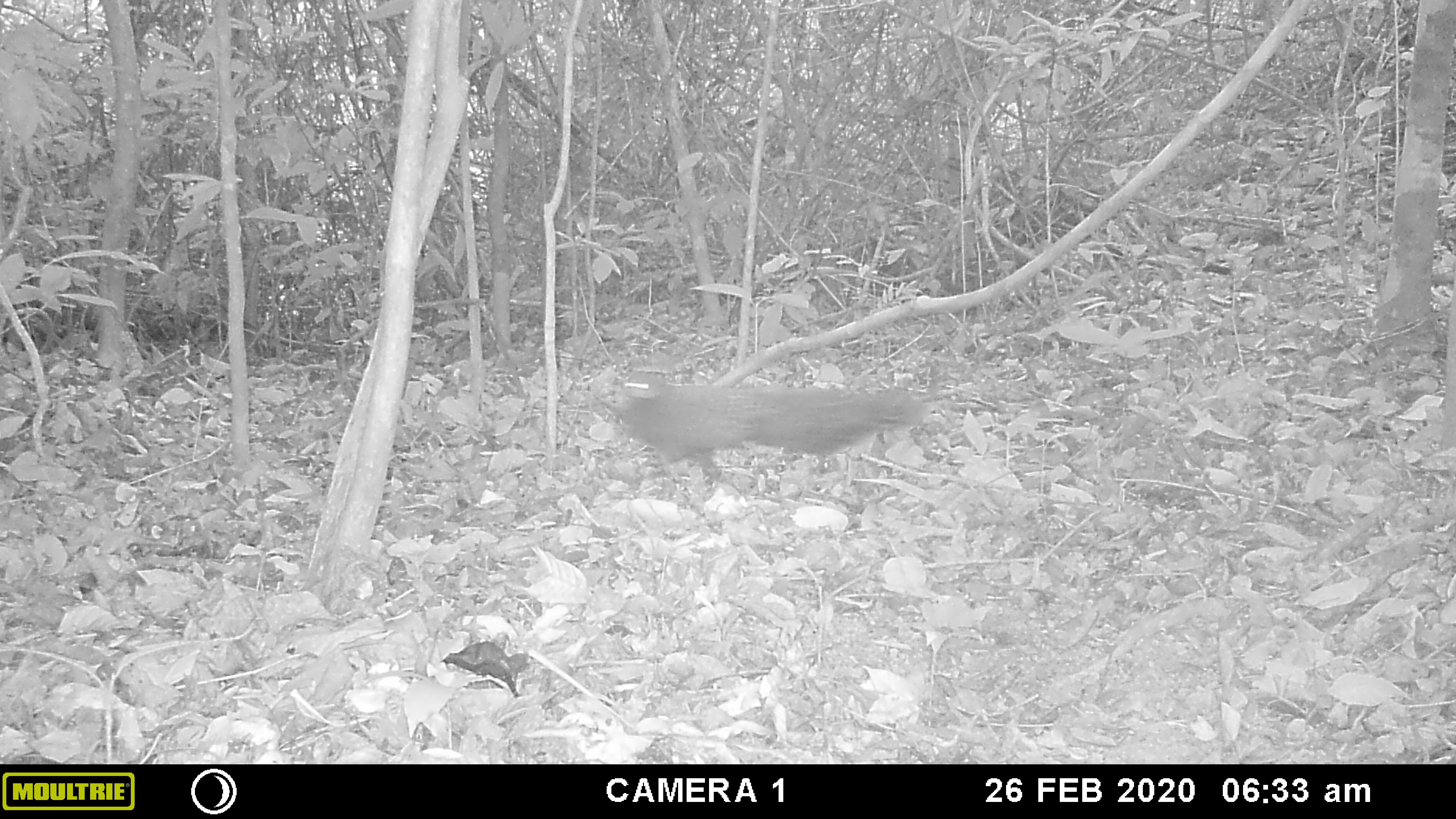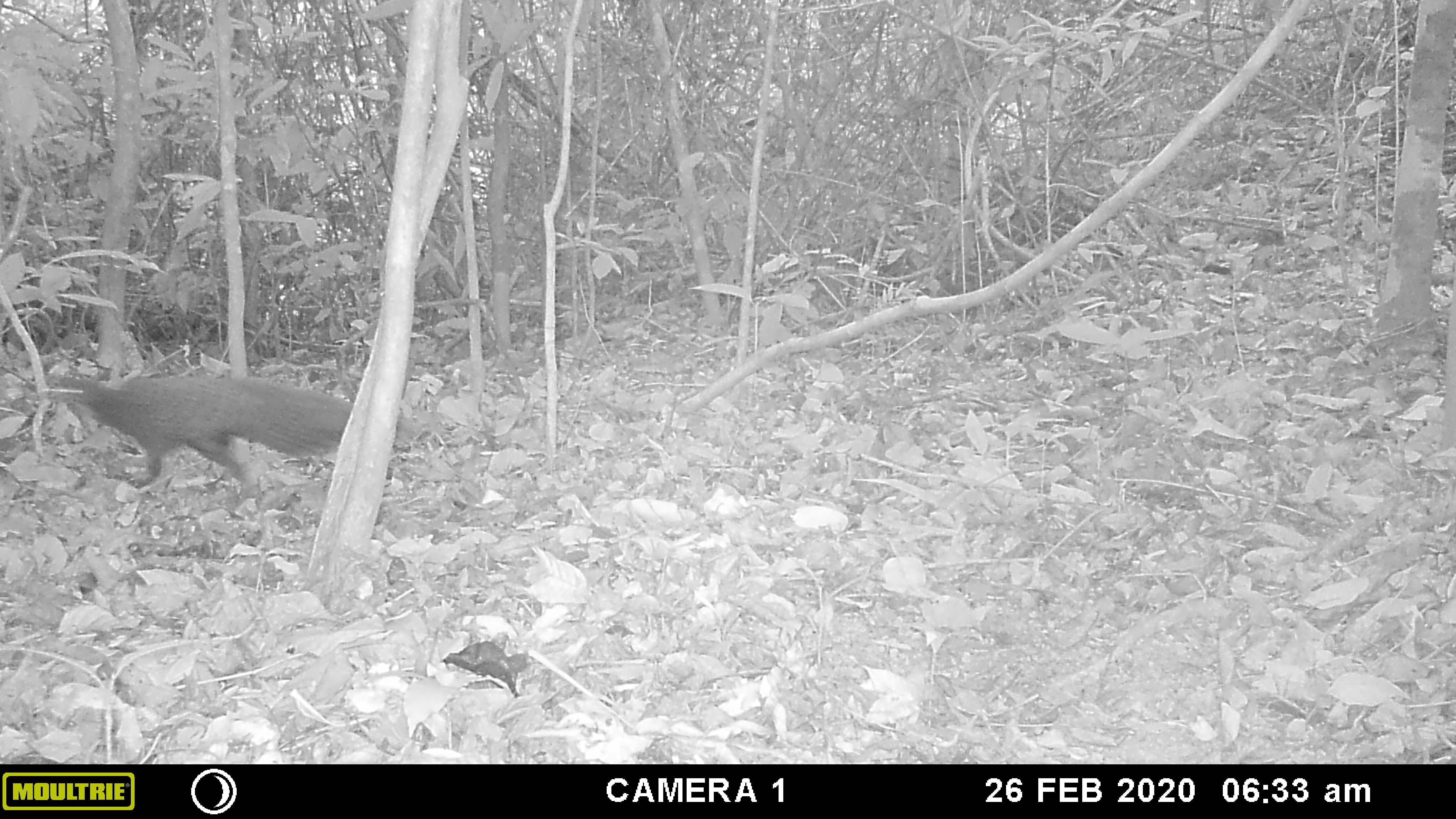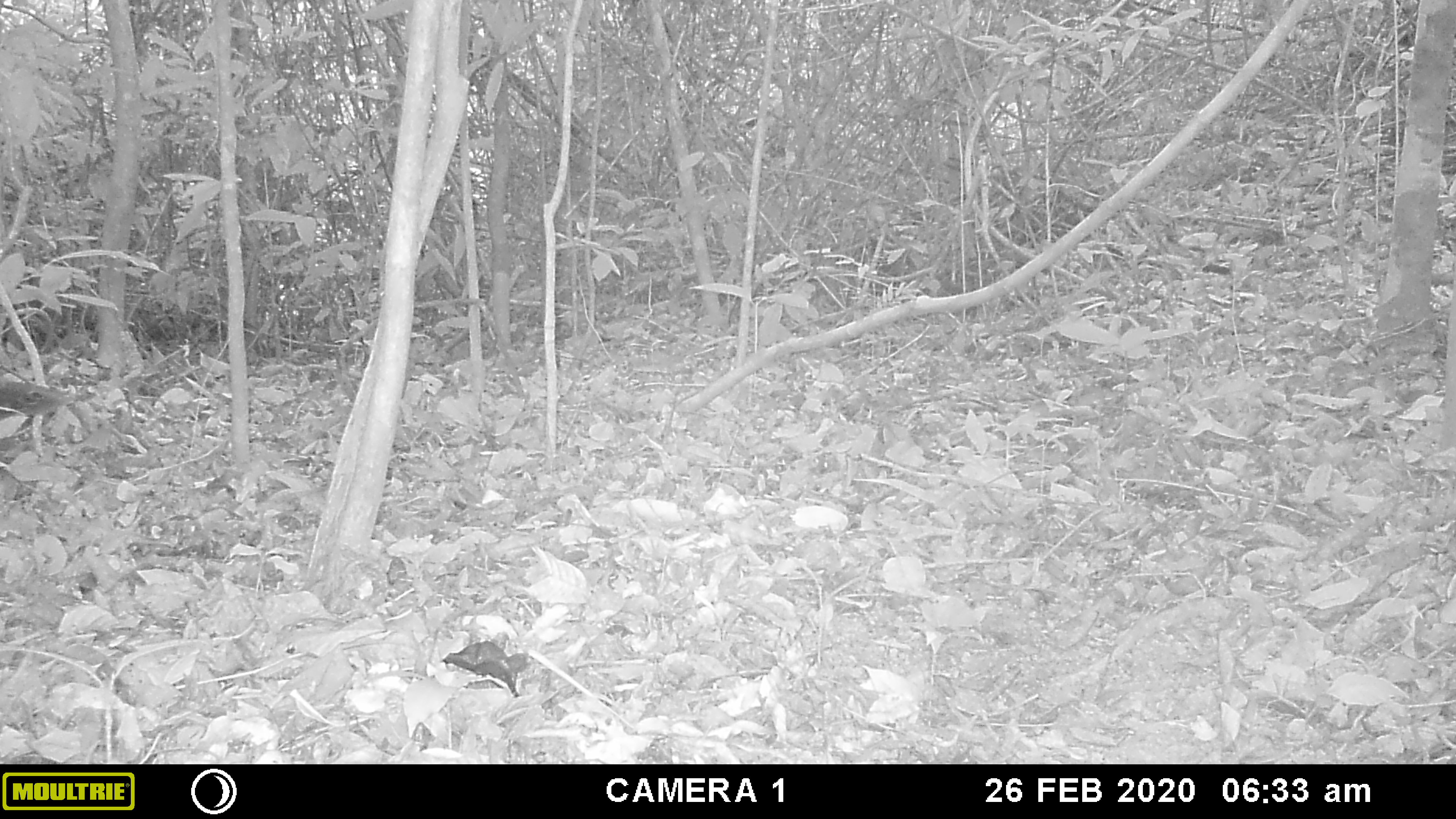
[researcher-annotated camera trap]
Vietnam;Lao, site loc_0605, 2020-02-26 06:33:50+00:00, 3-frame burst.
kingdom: Animalia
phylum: Chordata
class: Aves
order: Galliformes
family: Phasianidae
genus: Polyplectron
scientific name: Polyplectron bicalcaratum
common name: gray peacock-pheasant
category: grey peacock pheasant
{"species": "grey peacock pheasant (gray peacock-pheasant) (Polyplectron bicalcaratum)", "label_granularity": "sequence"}